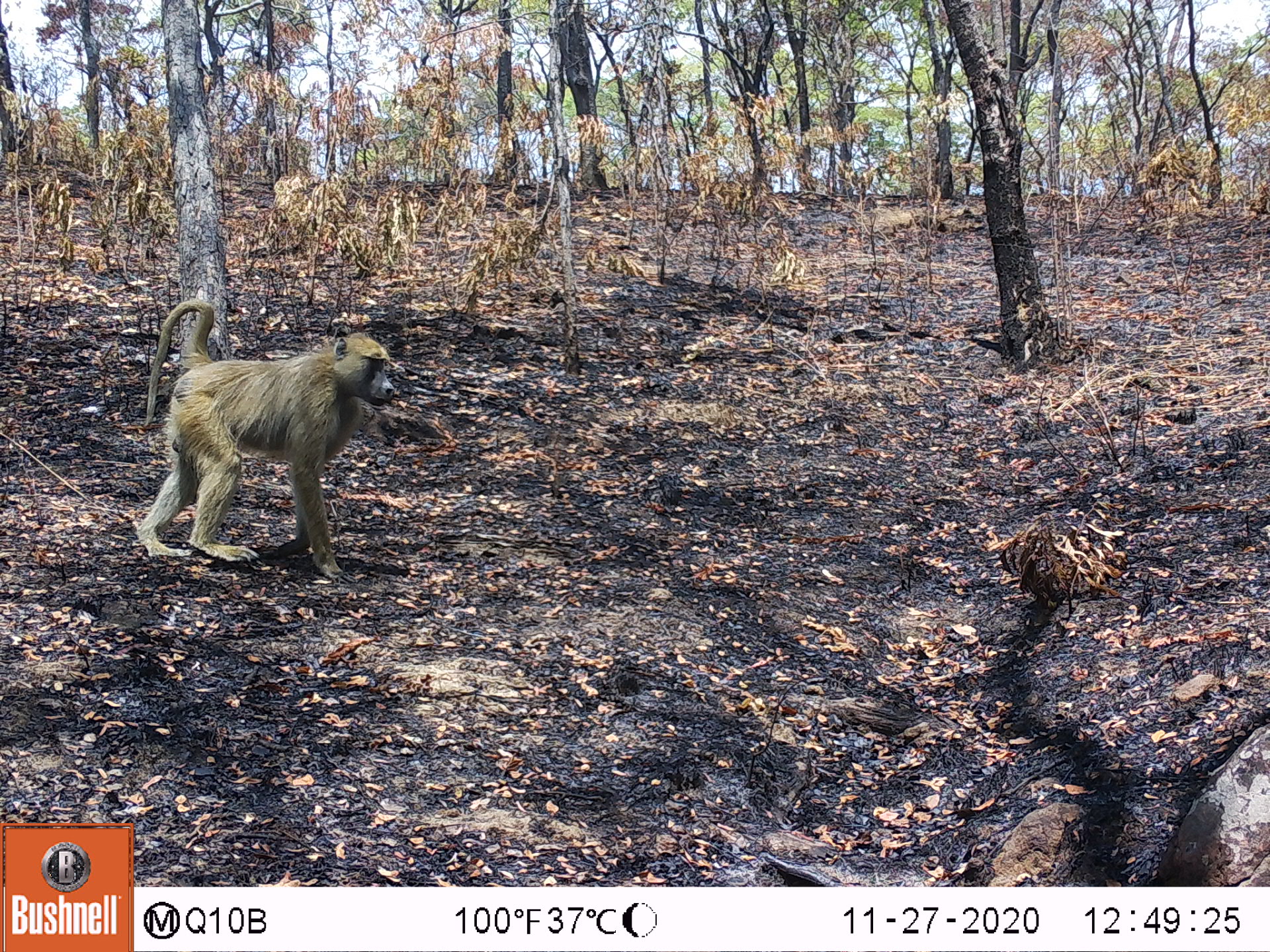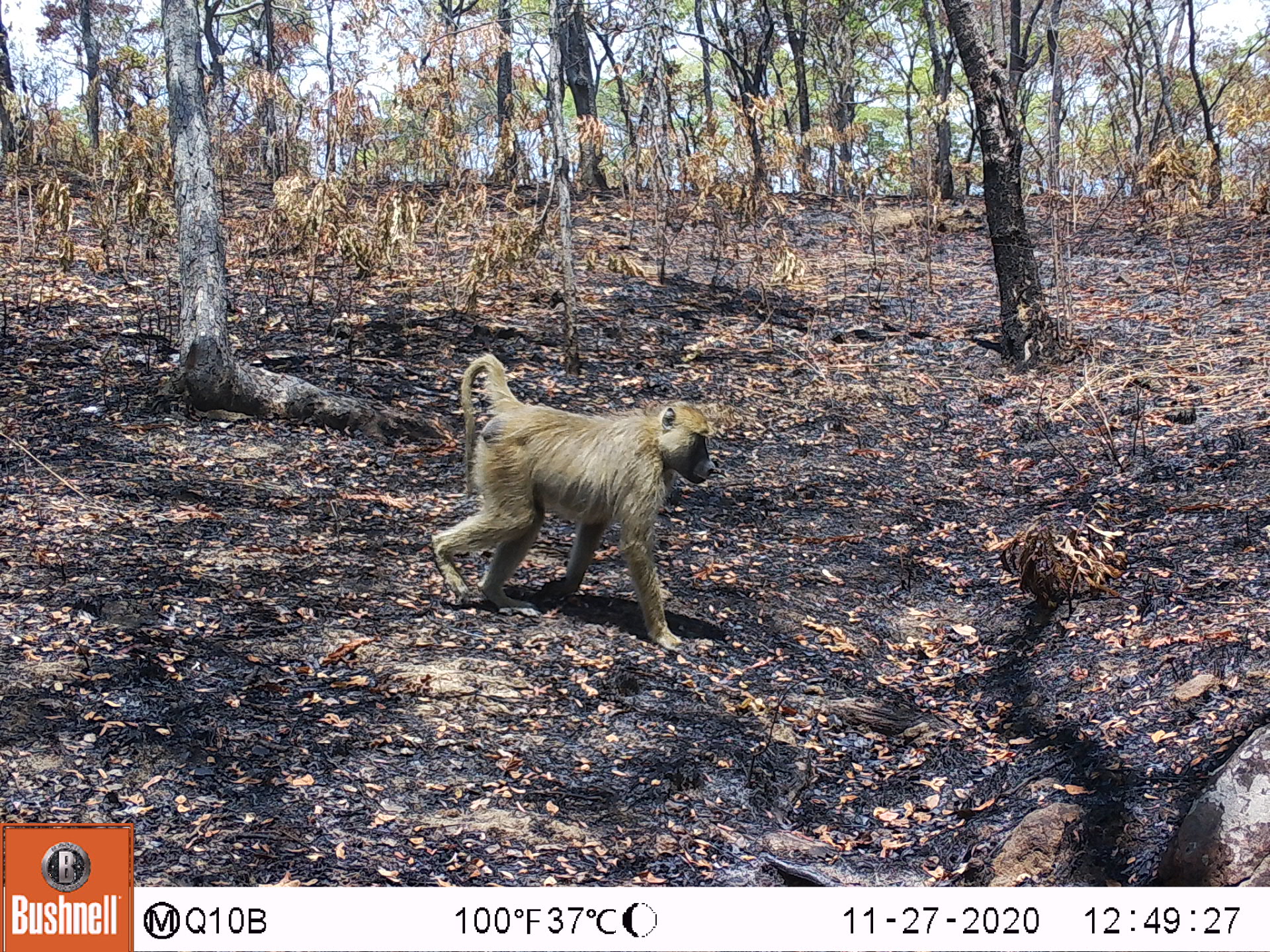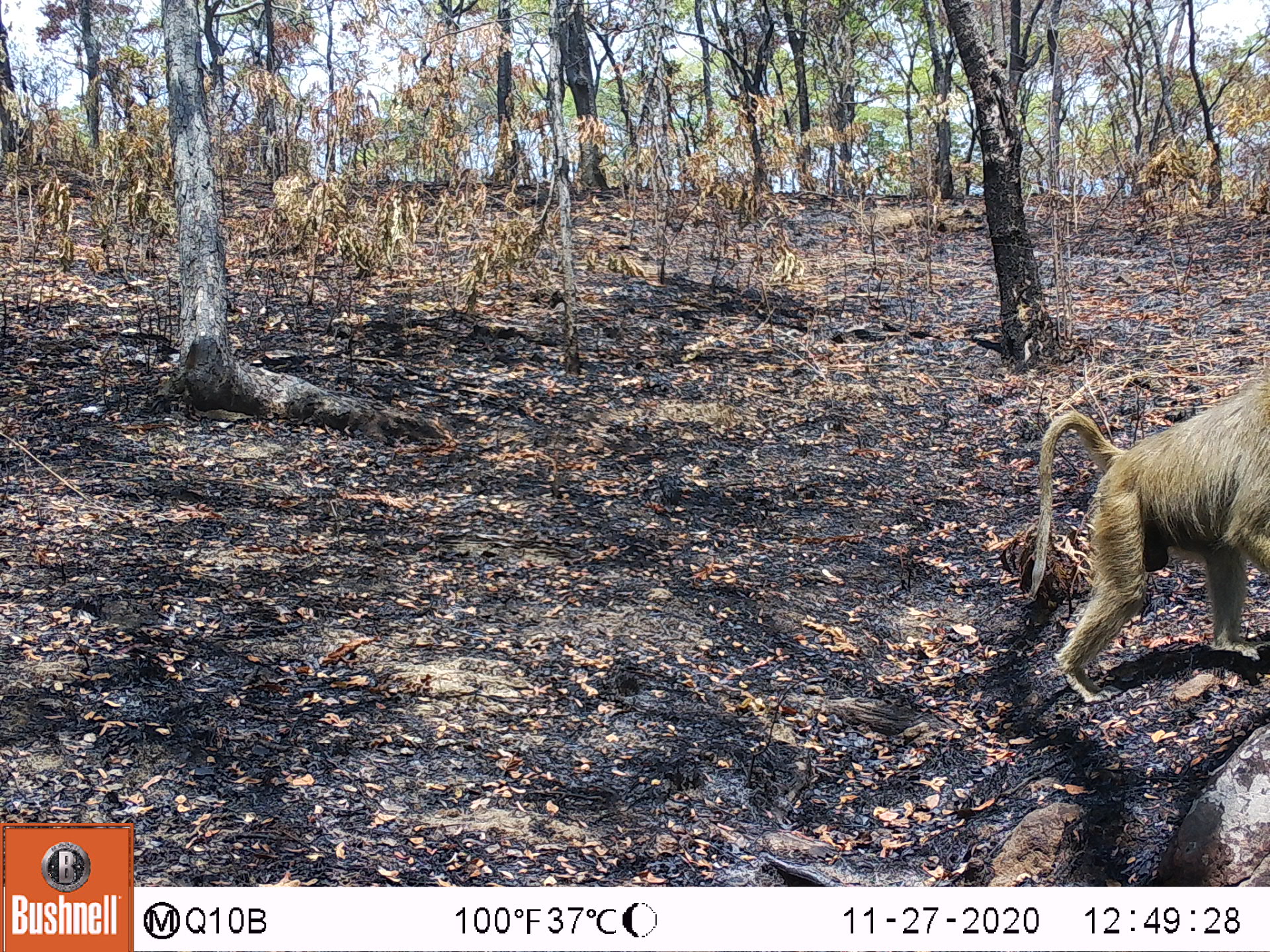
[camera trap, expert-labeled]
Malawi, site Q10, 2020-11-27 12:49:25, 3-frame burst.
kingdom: Animalia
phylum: Chordata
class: Mammalia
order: Primates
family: Cercopithecidae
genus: Papio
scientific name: Papio cynocephalus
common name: yellow baboon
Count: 1.